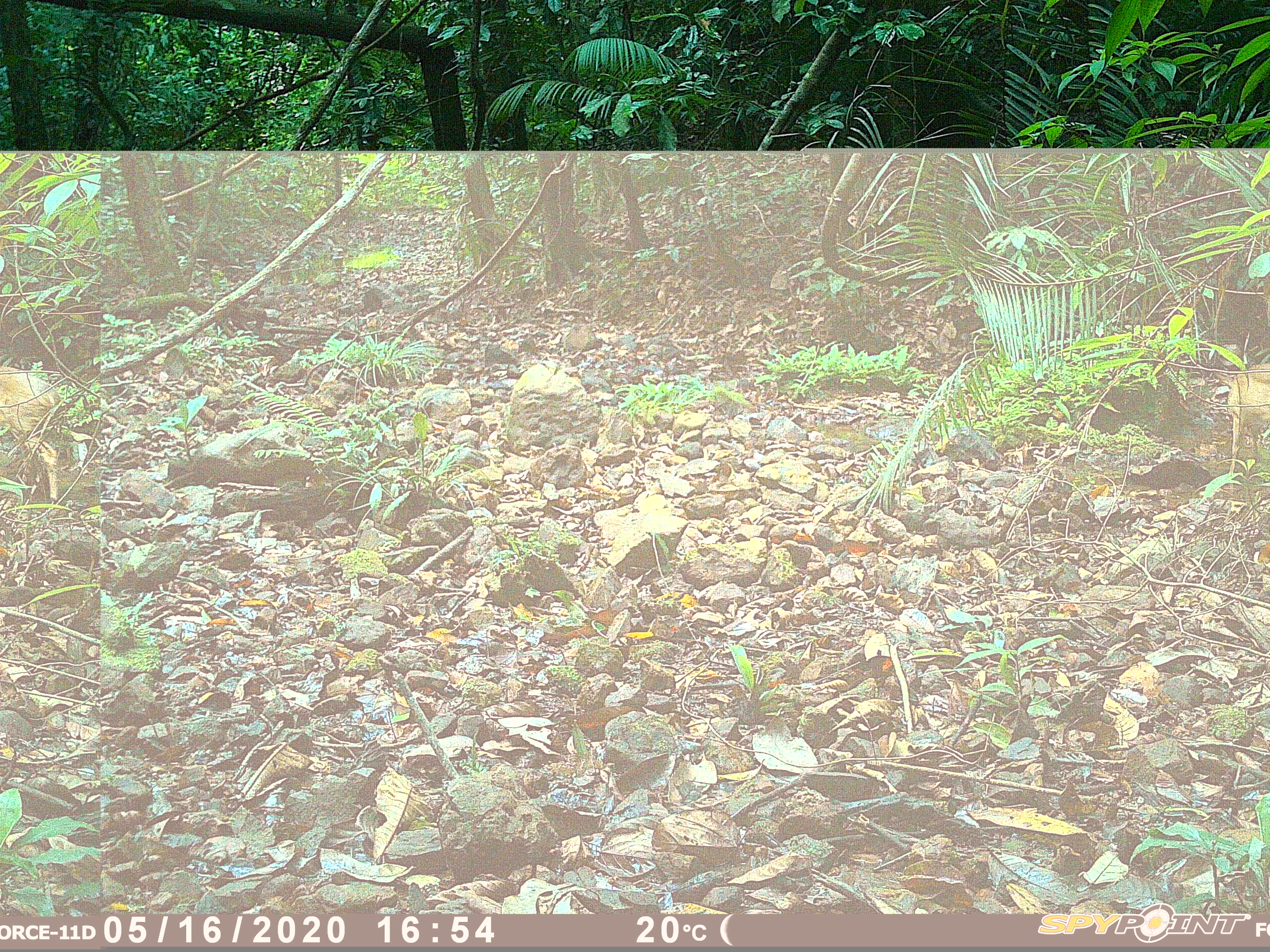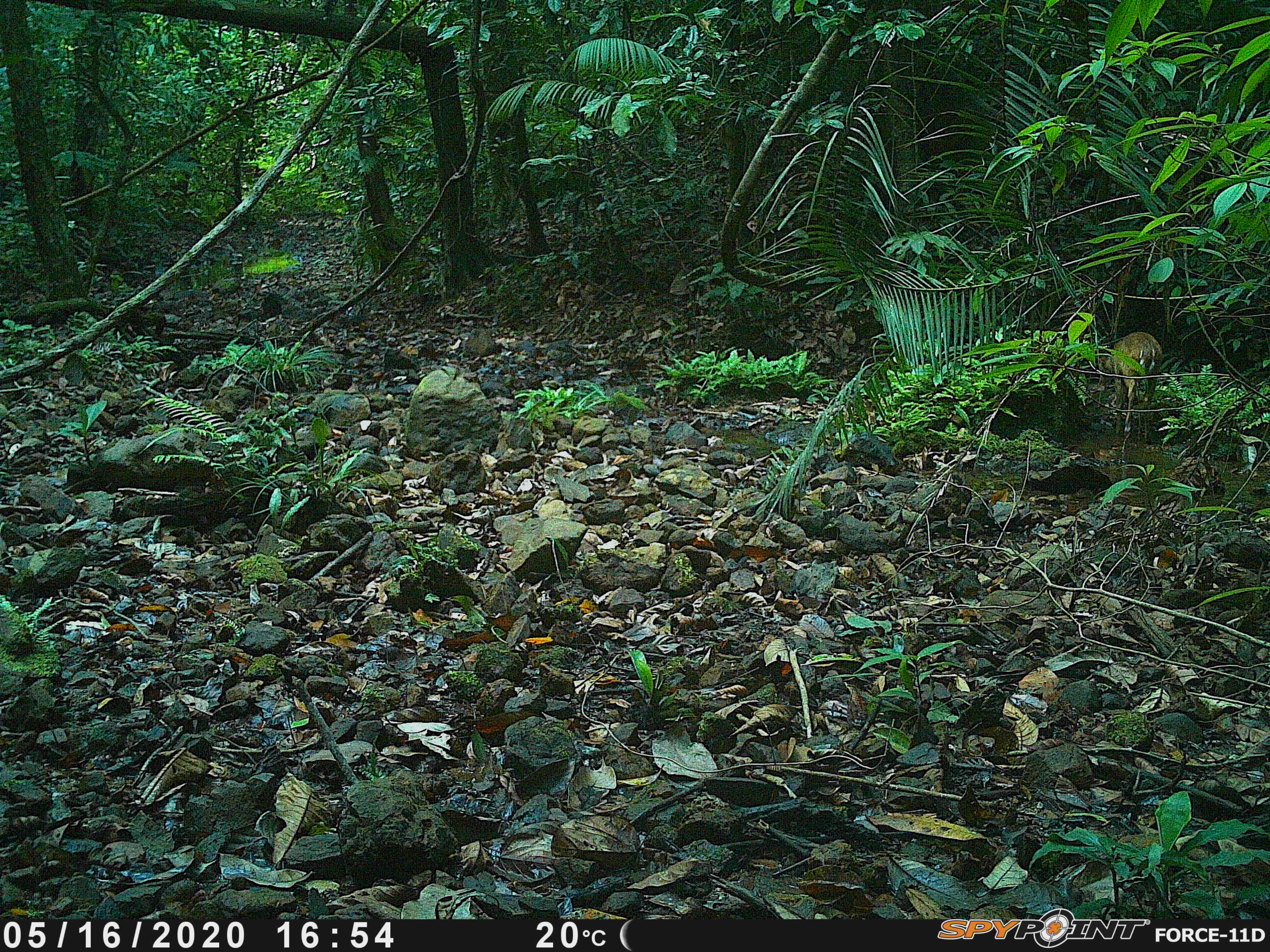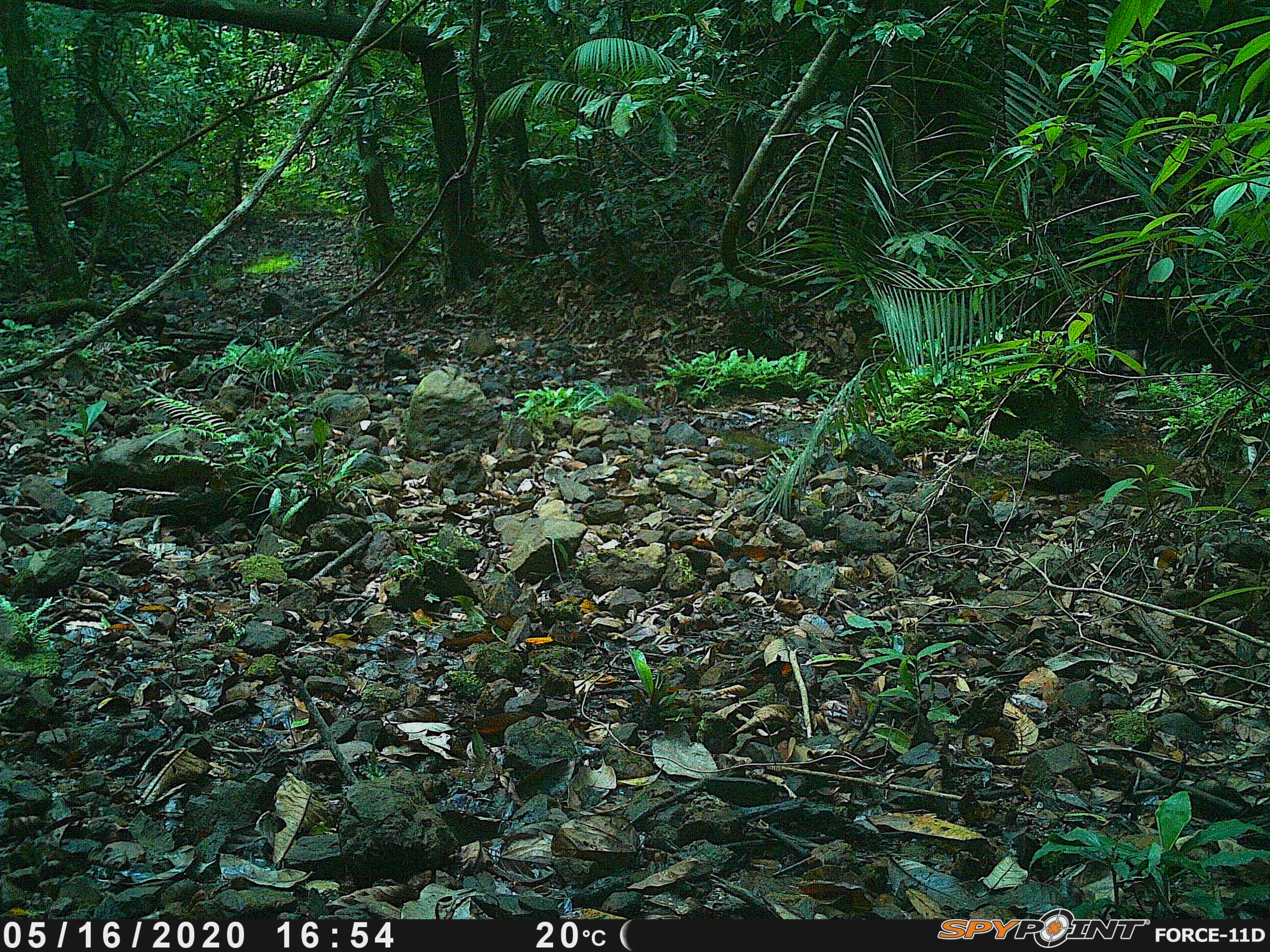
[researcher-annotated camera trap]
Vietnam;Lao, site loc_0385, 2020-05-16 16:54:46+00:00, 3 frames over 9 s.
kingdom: Animalia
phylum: Chordata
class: Mammalia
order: Artiodactyla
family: Cervidae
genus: Muntiacus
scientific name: Muntiacus vuquangensis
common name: large-antlered muntjac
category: large antlered muntjac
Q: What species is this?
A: Large antlered muntjac (large-antlered muntjac) (Muntiacus vuquangensis).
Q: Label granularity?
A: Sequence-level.